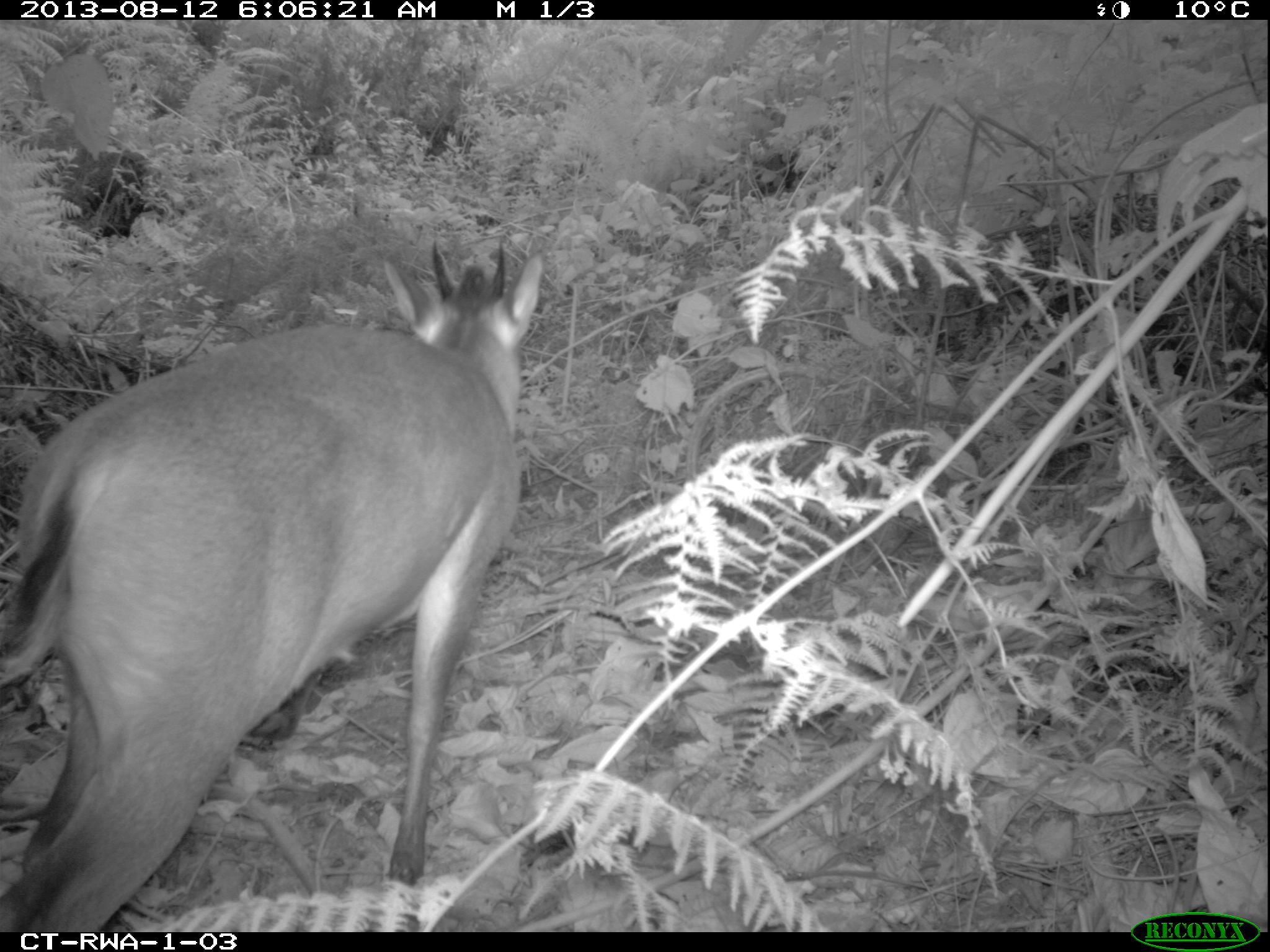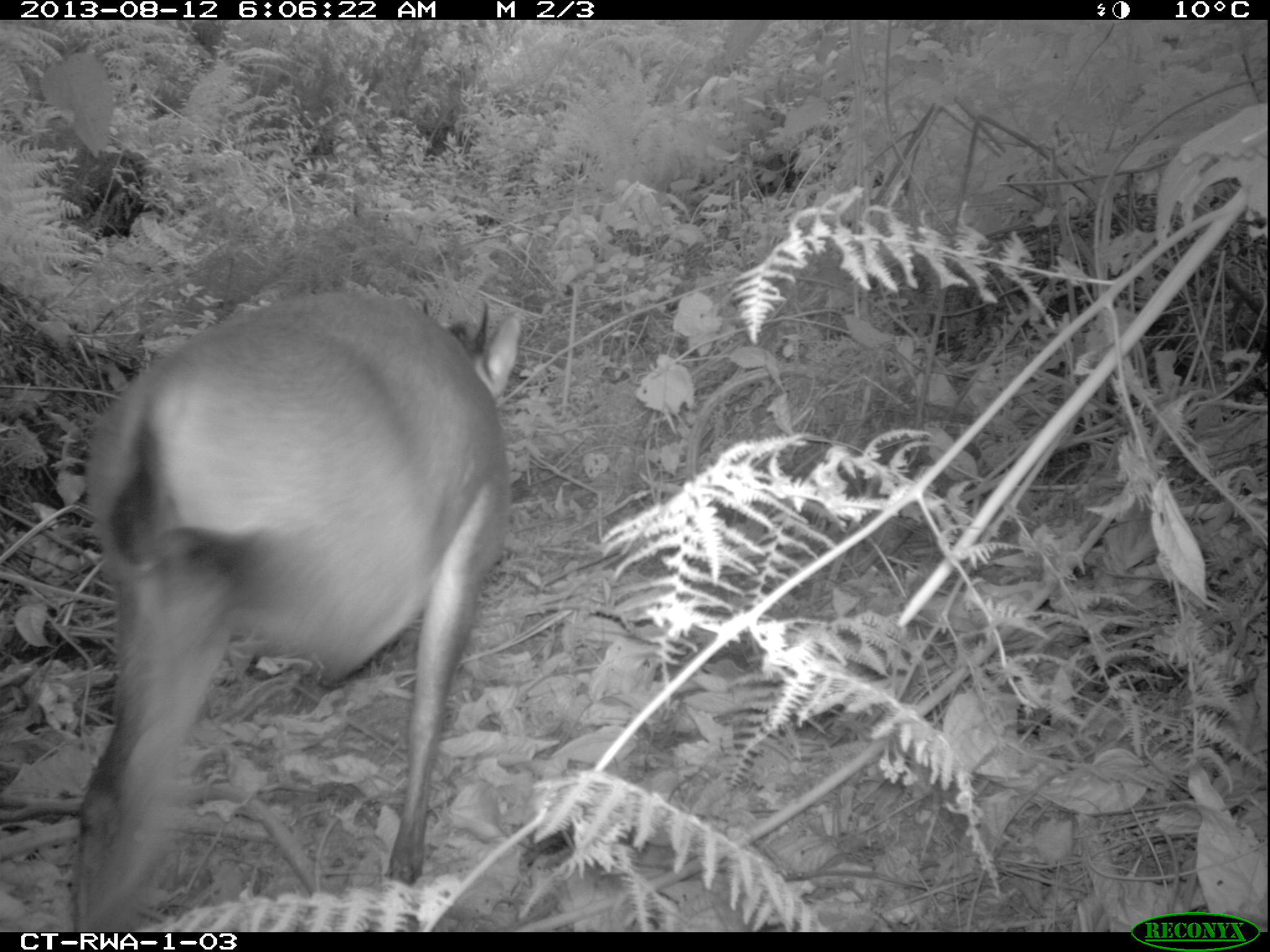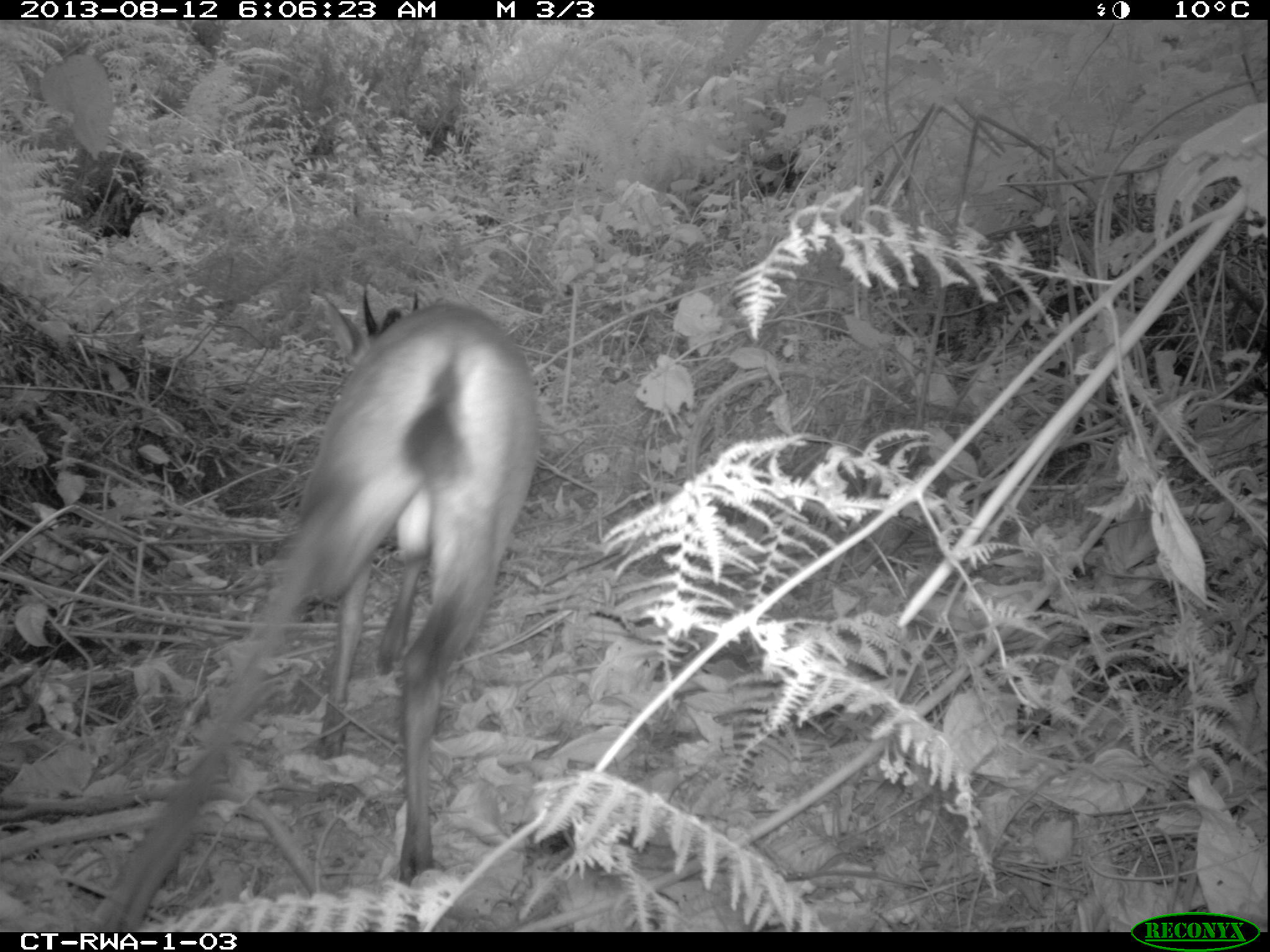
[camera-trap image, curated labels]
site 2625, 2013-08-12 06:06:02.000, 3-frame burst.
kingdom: Animalia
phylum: Chordata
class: Mammalia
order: Artiodactyla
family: Bovidae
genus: Cephalophus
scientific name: Cephalophus nigrifrons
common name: black-fronted duiker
Cephalophus nigrifrons (black-fronted duiker), count 1.